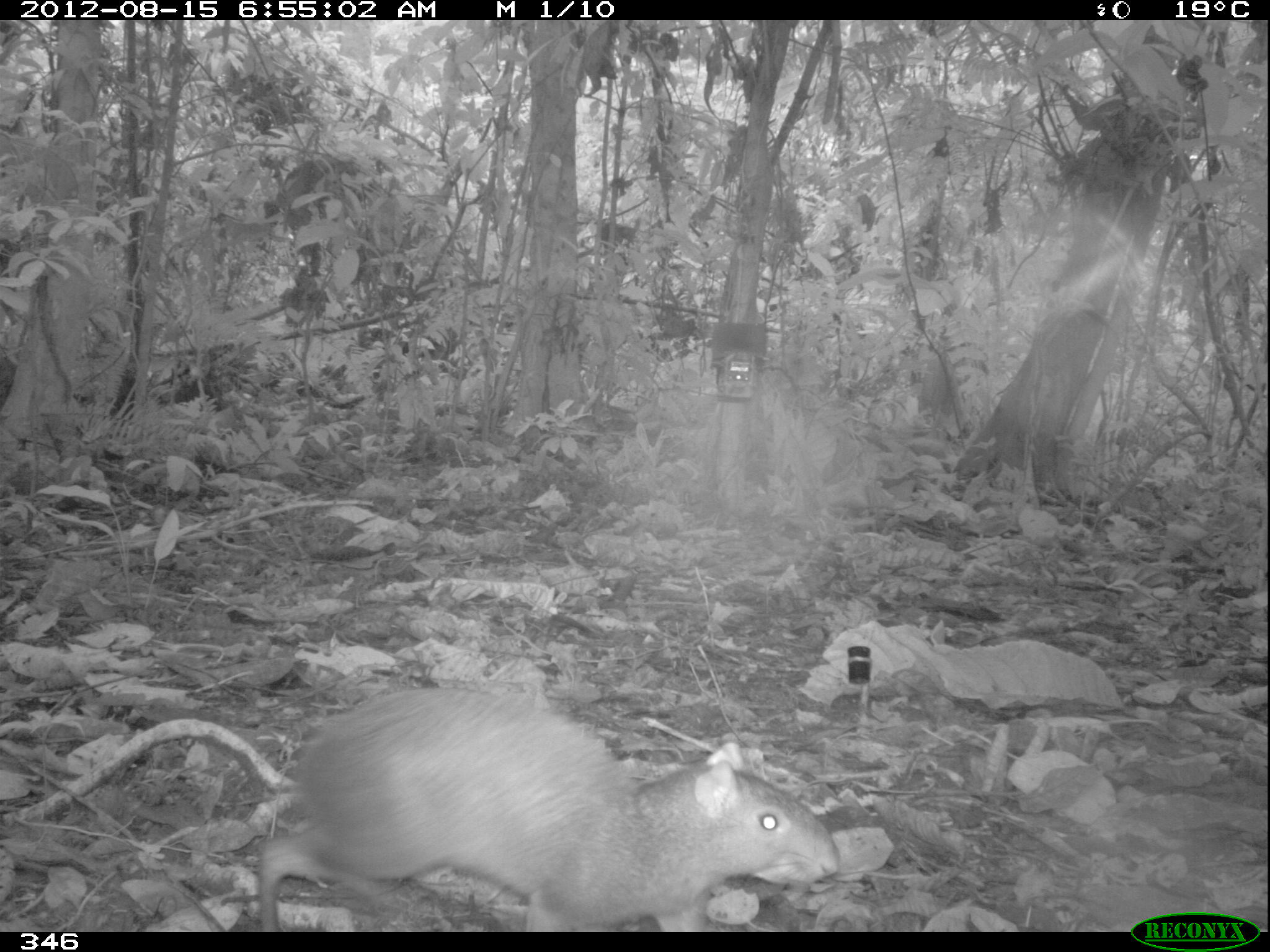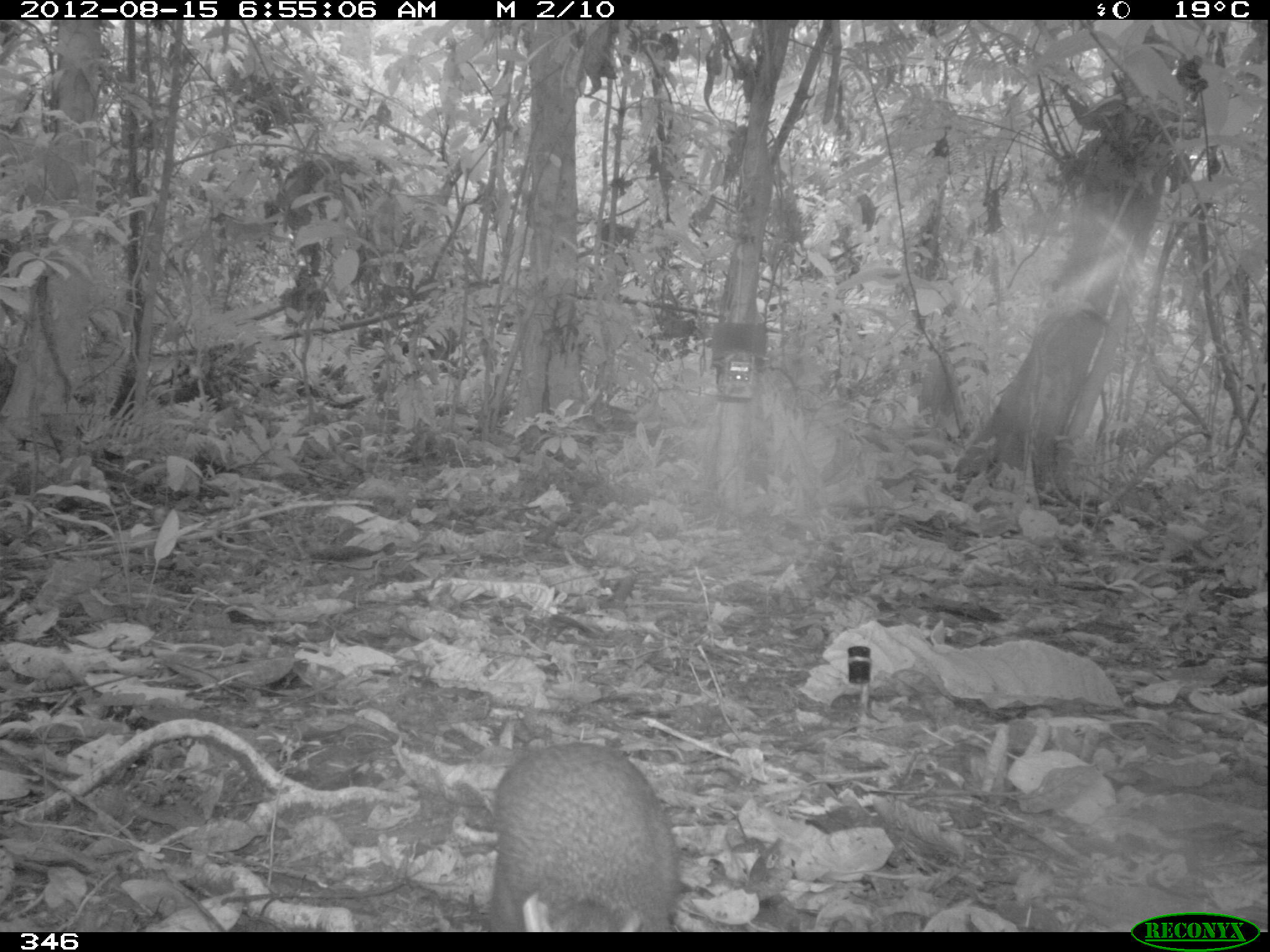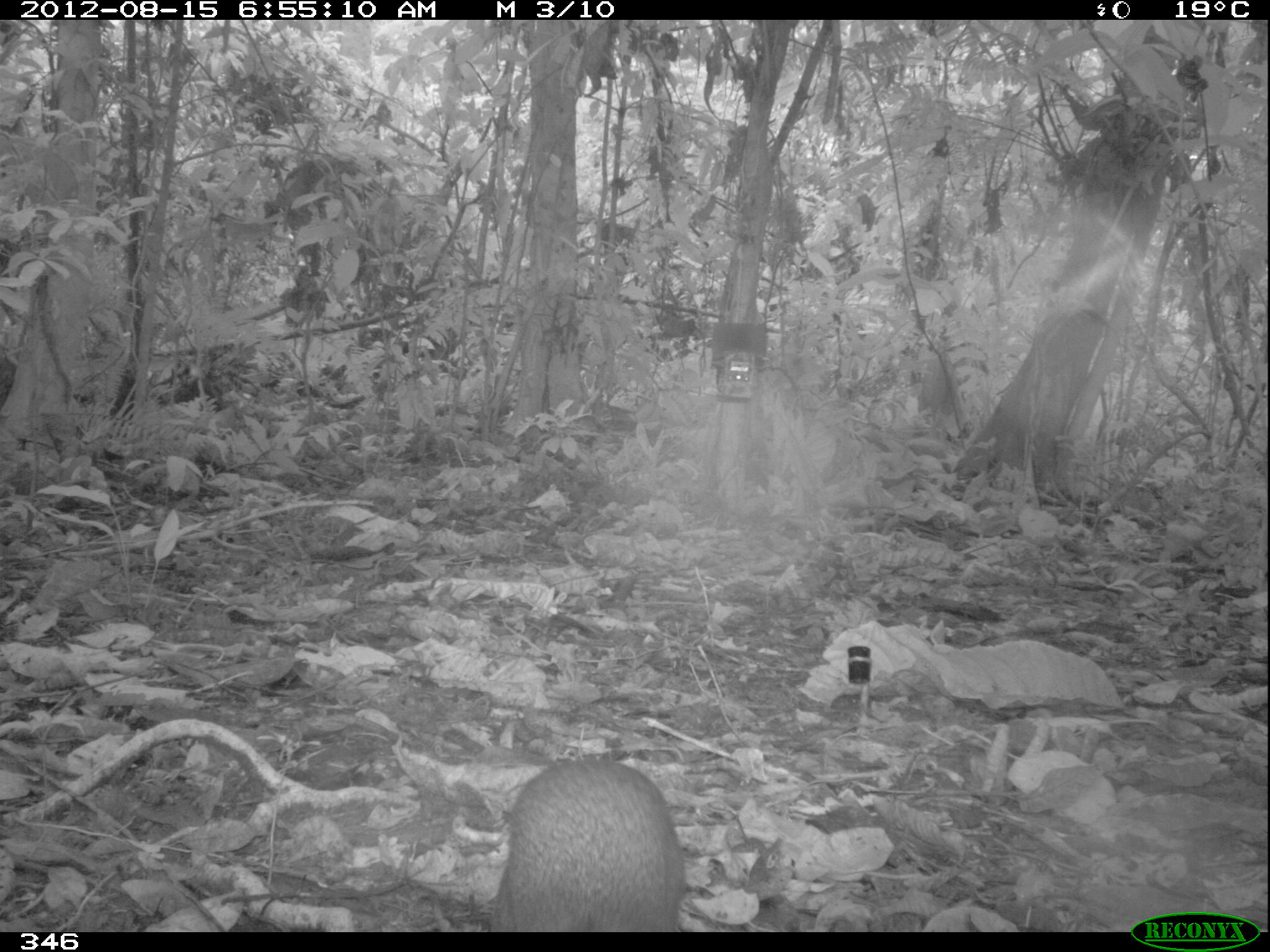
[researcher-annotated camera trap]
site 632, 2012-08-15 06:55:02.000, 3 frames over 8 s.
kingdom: Animalia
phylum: Chordata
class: Mammalia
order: Rodentia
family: Dasyproctidae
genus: Dasyprocta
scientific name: Dasyprocta punctata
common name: central american agouti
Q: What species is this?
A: Dasyprocta punctata (central american agouti).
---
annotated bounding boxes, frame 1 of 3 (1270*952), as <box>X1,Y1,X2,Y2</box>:
dasyprocta punctata: <box>253,684,841,932</box>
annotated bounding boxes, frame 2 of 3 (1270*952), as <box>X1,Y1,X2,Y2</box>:
dasyprocta punctata: <box>485,740,680,932</box>